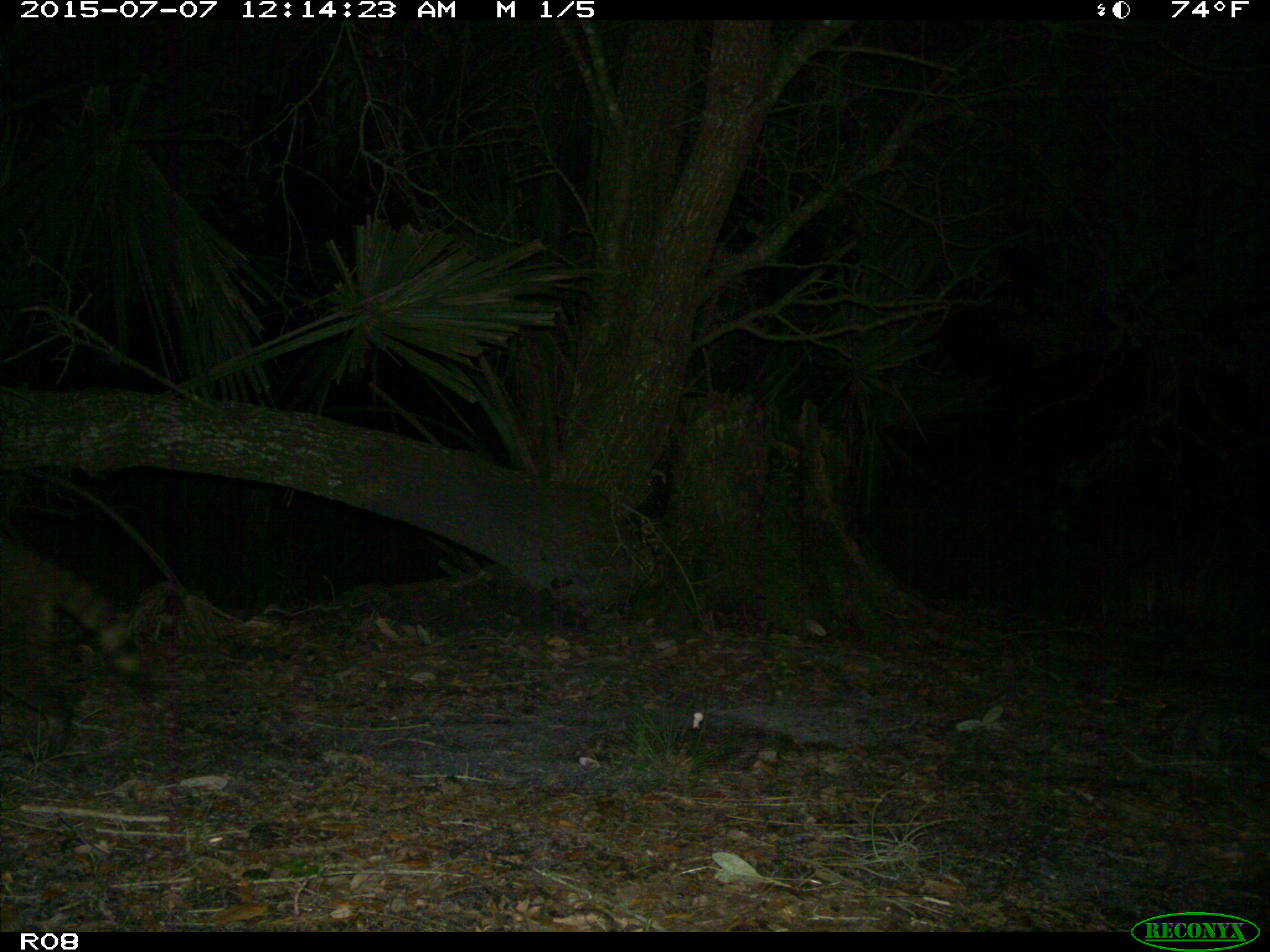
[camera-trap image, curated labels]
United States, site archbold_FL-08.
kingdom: Animalia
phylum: Chordata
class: Mammalia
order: Carnivora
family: Procyonidae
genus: Procyon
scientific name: Procyon lotor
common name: common raccoon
Procyon lotor (common raccoon).